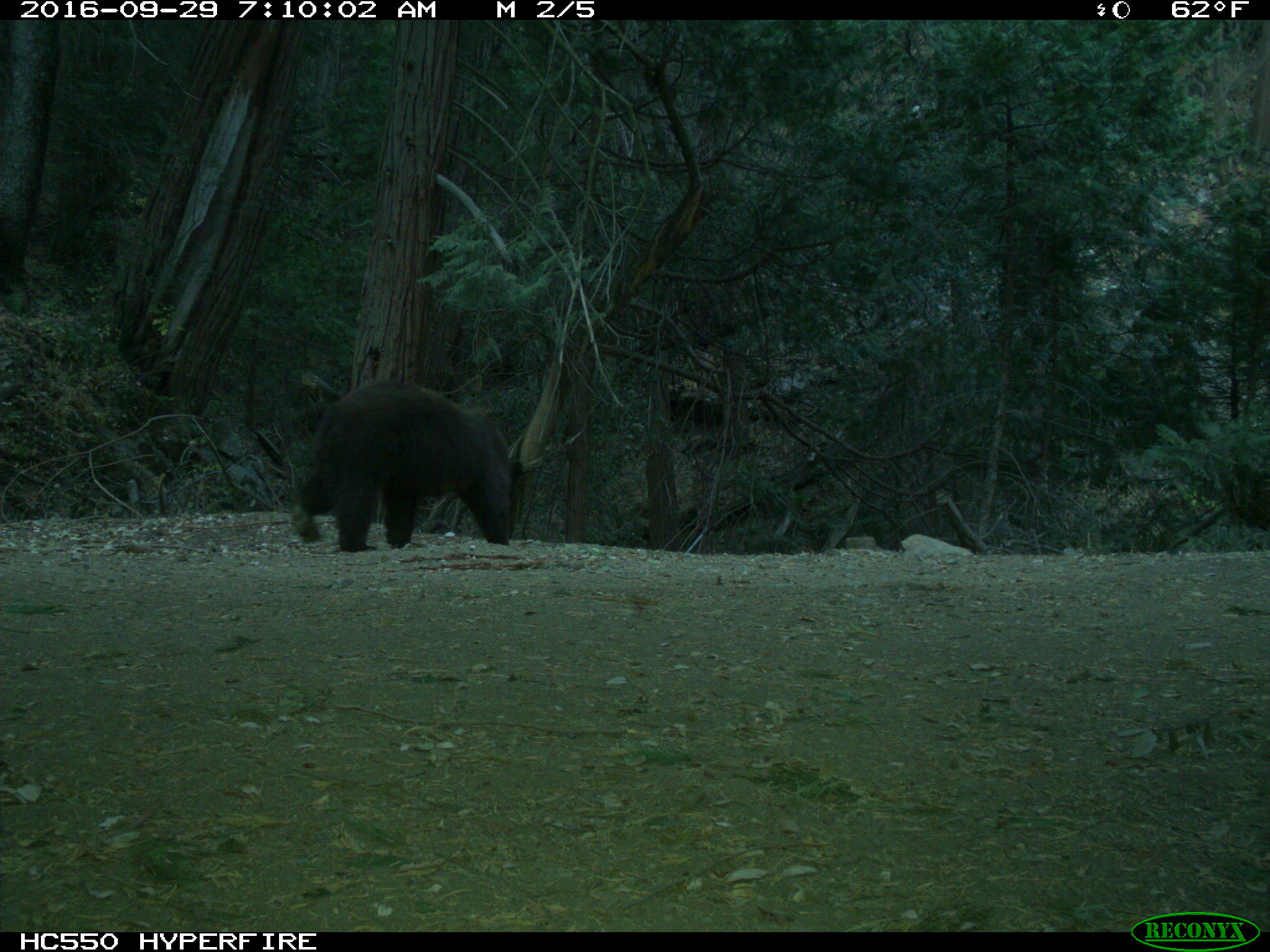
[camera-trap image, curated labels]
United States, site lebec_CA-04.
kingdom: Animalia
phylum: Chordata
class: Mammalia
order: Carnivora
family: Ursidae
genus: Ursus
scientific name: Ursus americanus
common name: american black bear